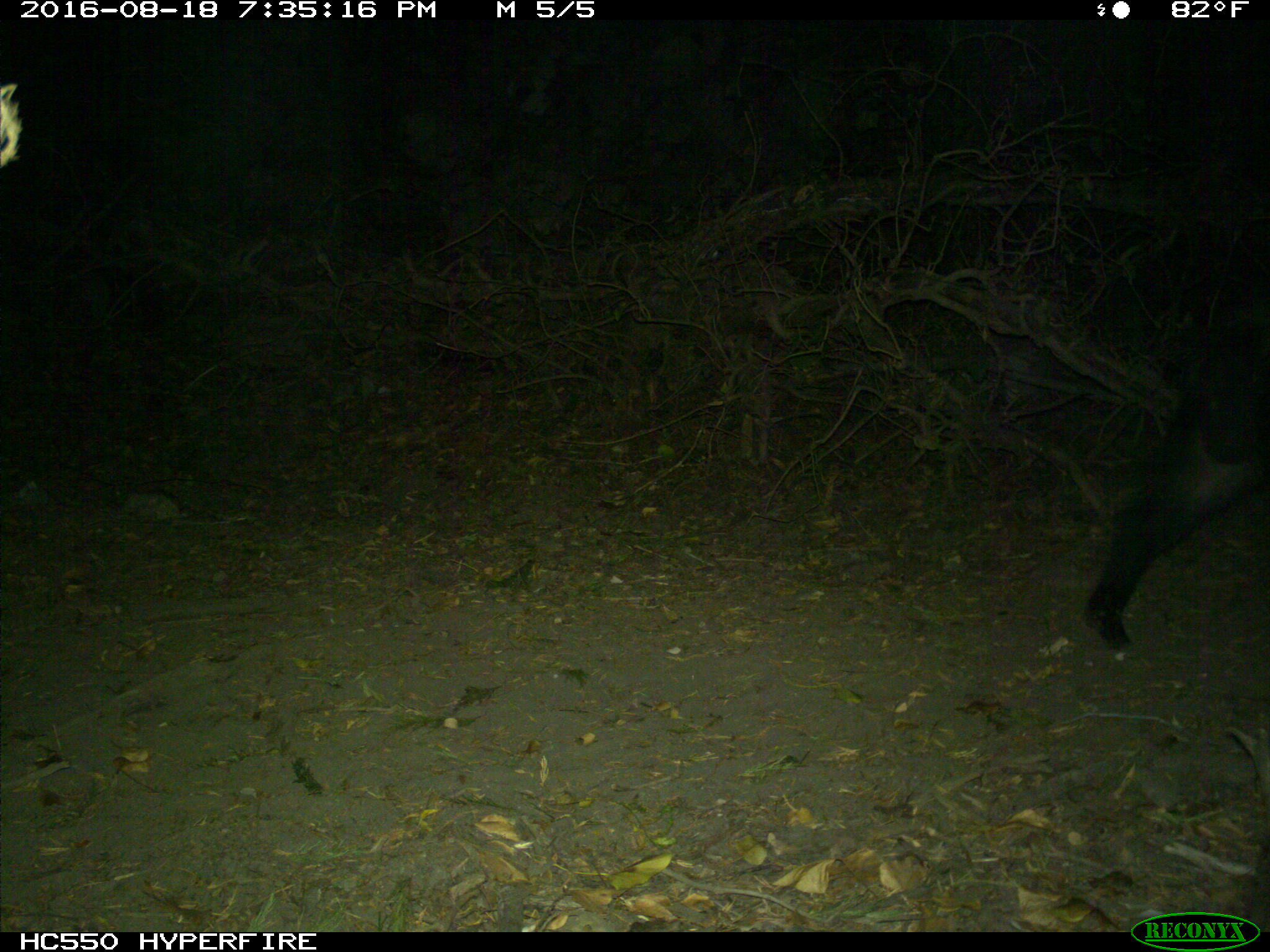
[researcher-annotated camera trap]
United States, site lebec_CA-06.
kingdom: Animalia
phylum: Chordata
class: Mammalia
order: Artiodactyla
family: Suidae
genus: Sus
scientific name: Sus scrofa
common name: wild boar